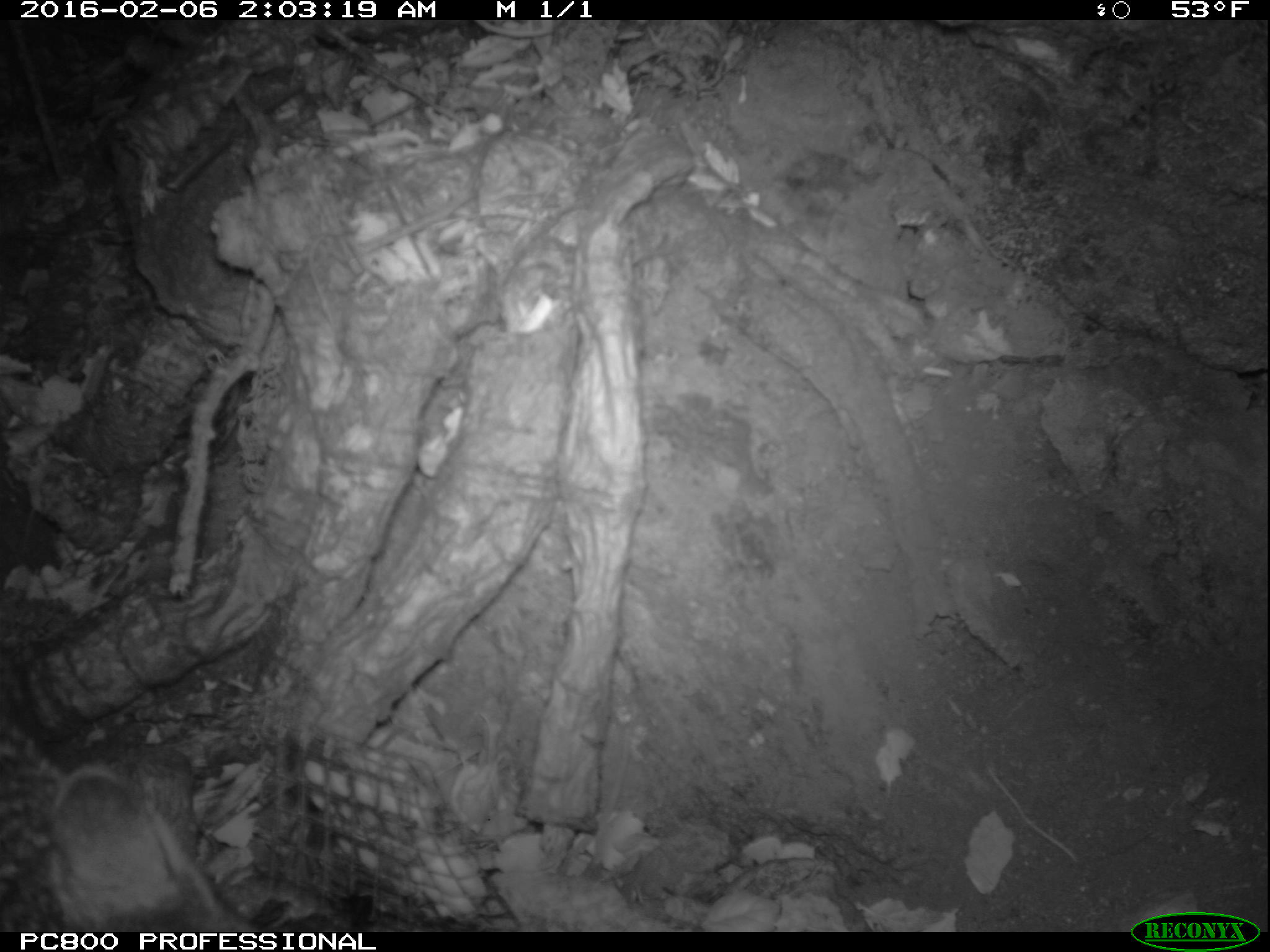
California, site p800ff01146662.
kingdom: Animalia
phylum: Chordata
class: Mammalia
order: Carnivora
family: Canidae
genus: Urocyon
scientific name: Urocyon littoralis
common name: island fox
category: fox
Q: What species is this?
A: Fox (island fox) (Urocyon littoralis).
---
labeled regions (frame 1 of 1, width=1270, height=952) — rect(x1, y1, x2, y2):
fox: rect(0, 706, 260, 932)